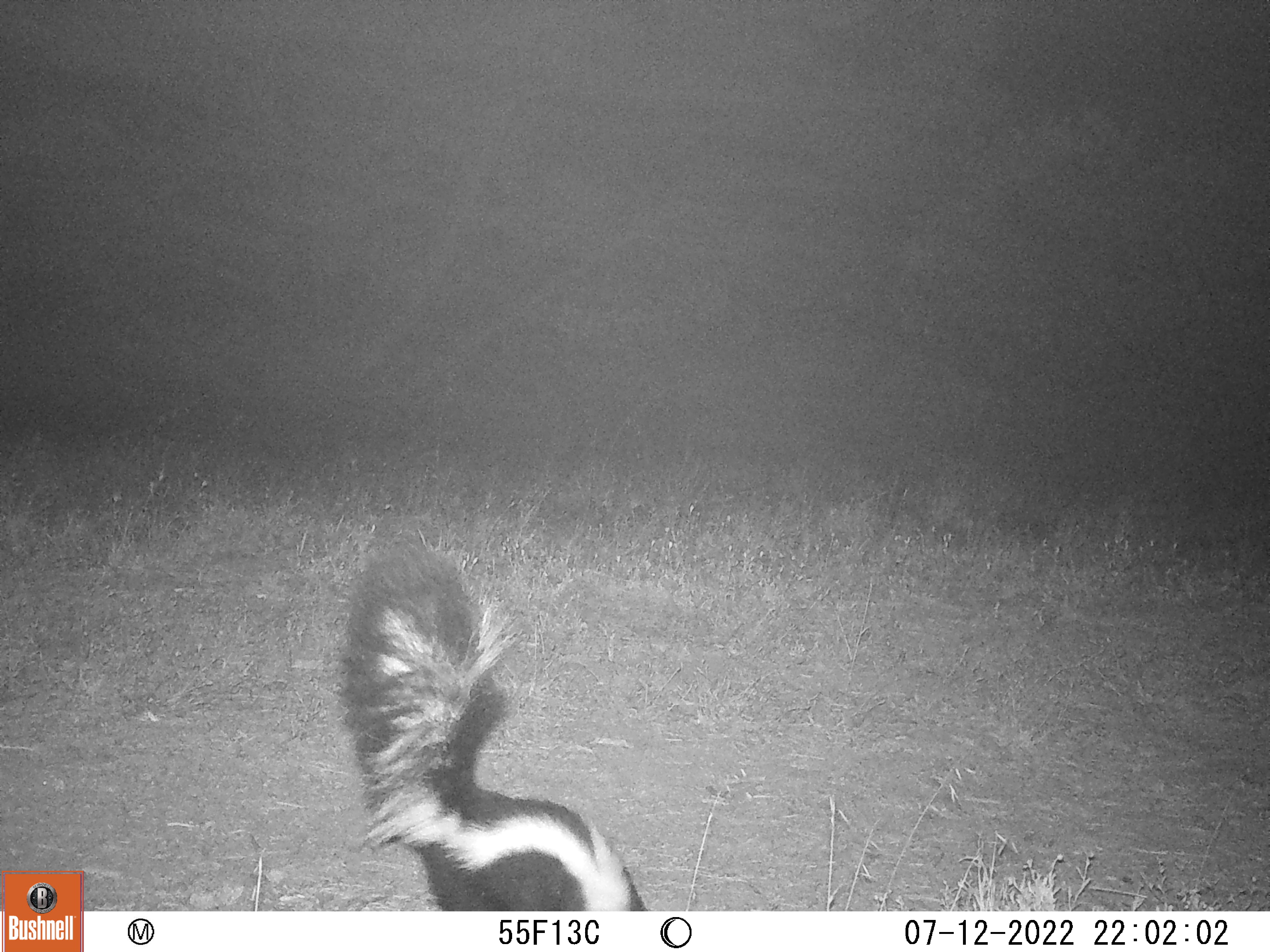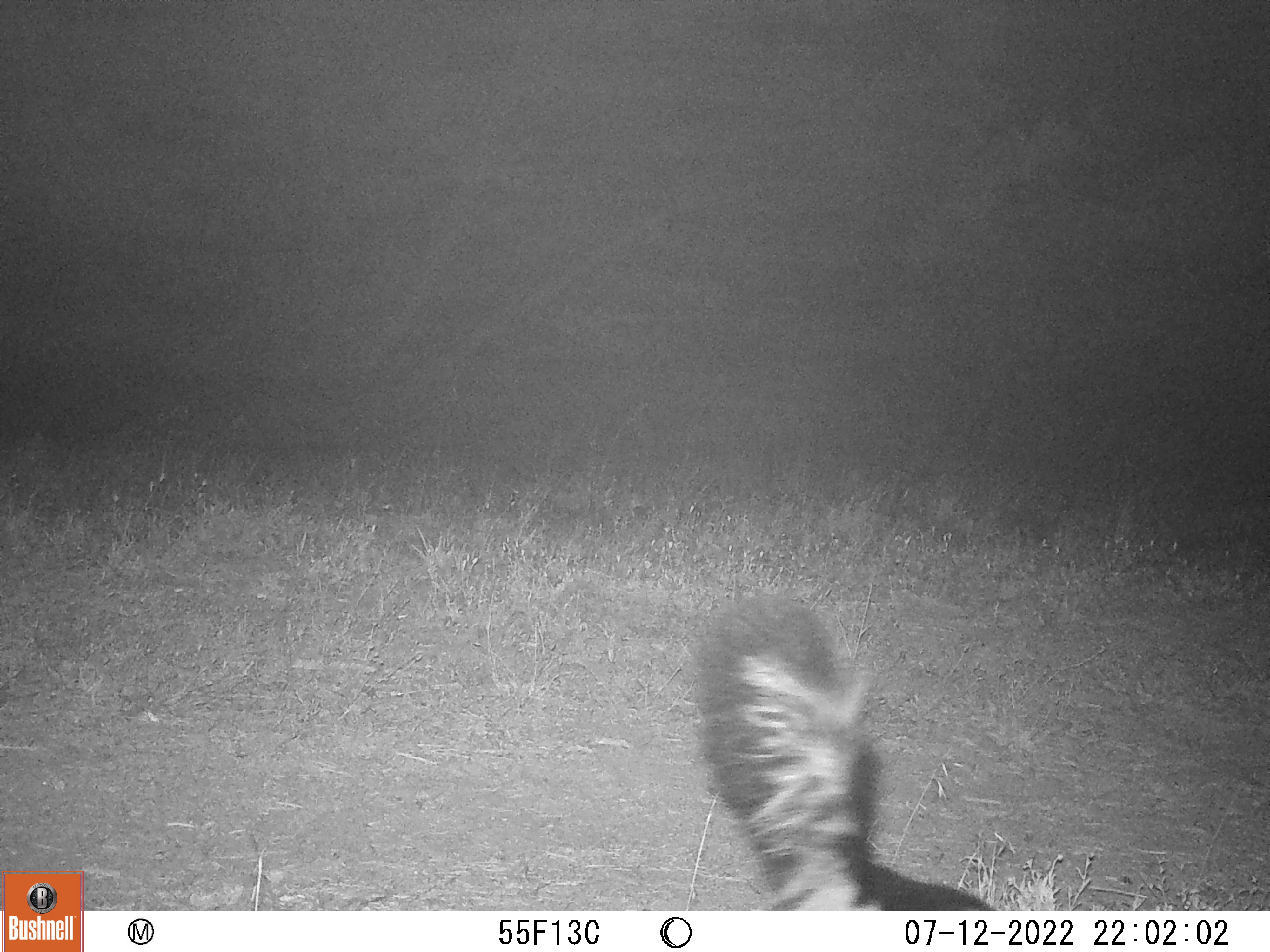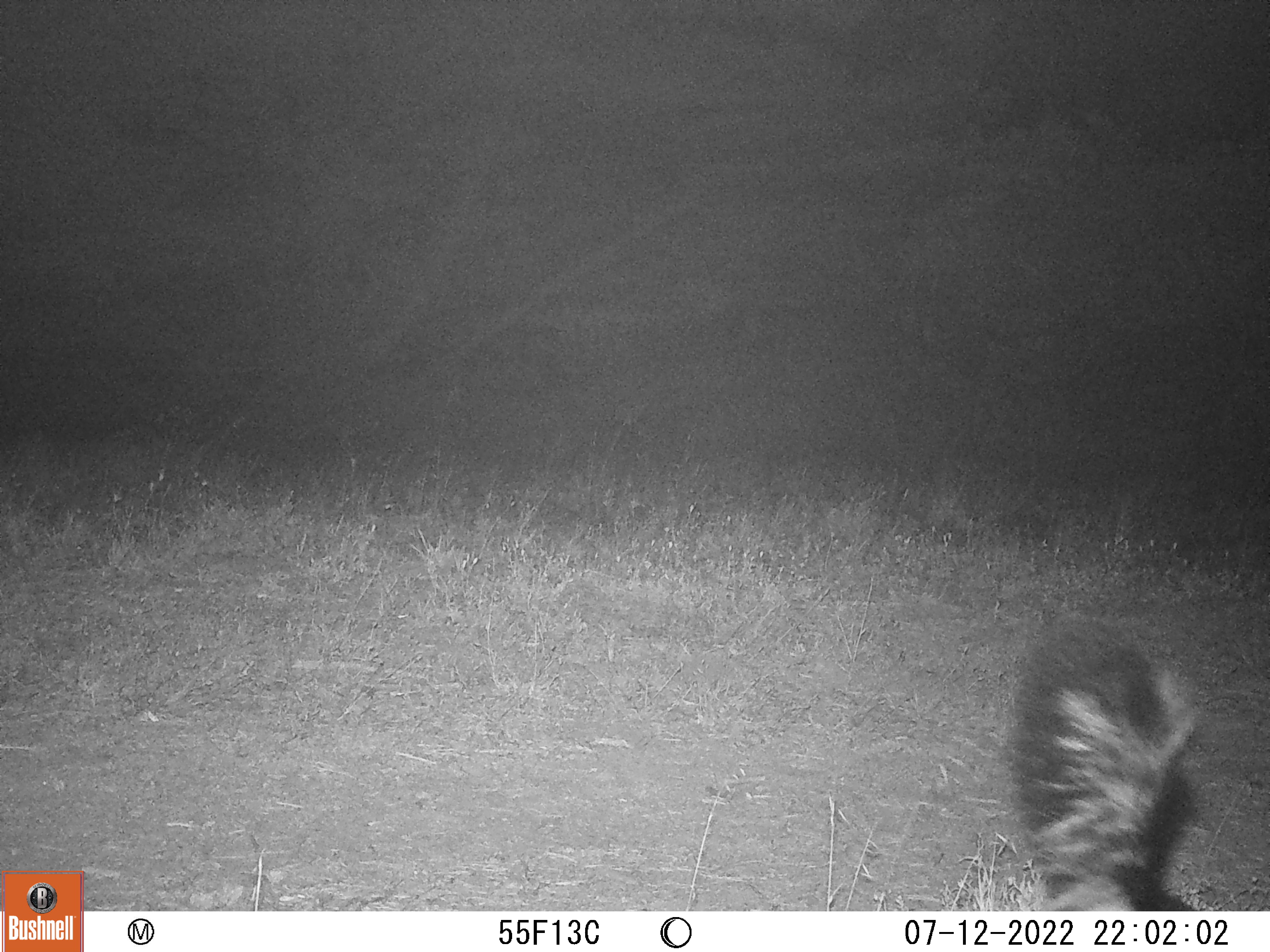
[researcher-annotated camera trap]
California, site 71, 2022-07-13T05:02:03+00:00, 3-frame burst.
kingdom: Animalia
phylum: Chordata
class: Mammalia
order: Carnivora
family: Mephitidae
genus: Mephitis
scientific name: Mephitis mephitis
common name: striped skunk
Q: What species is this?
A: Striped skunk (Mephitis mephitis).